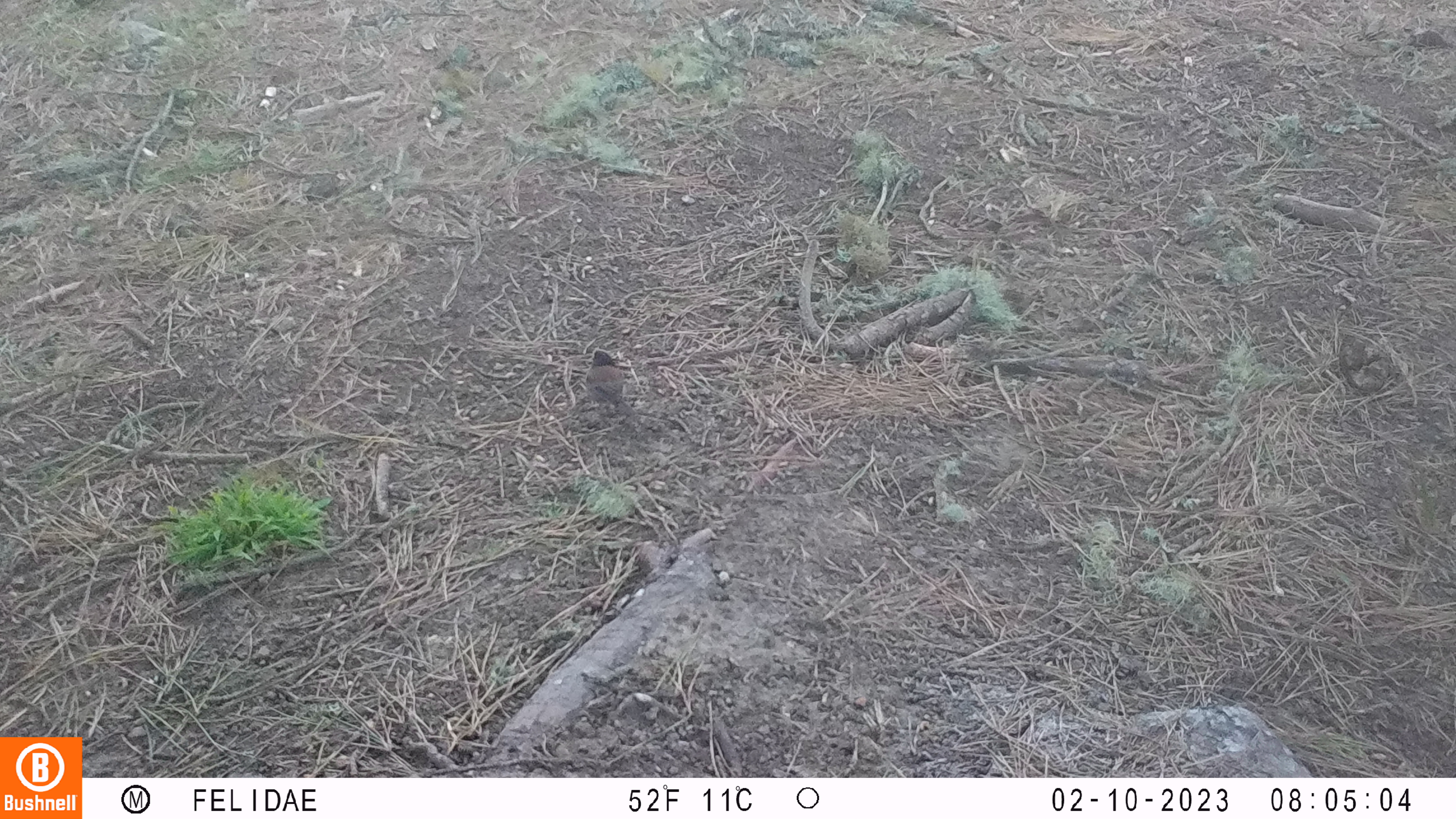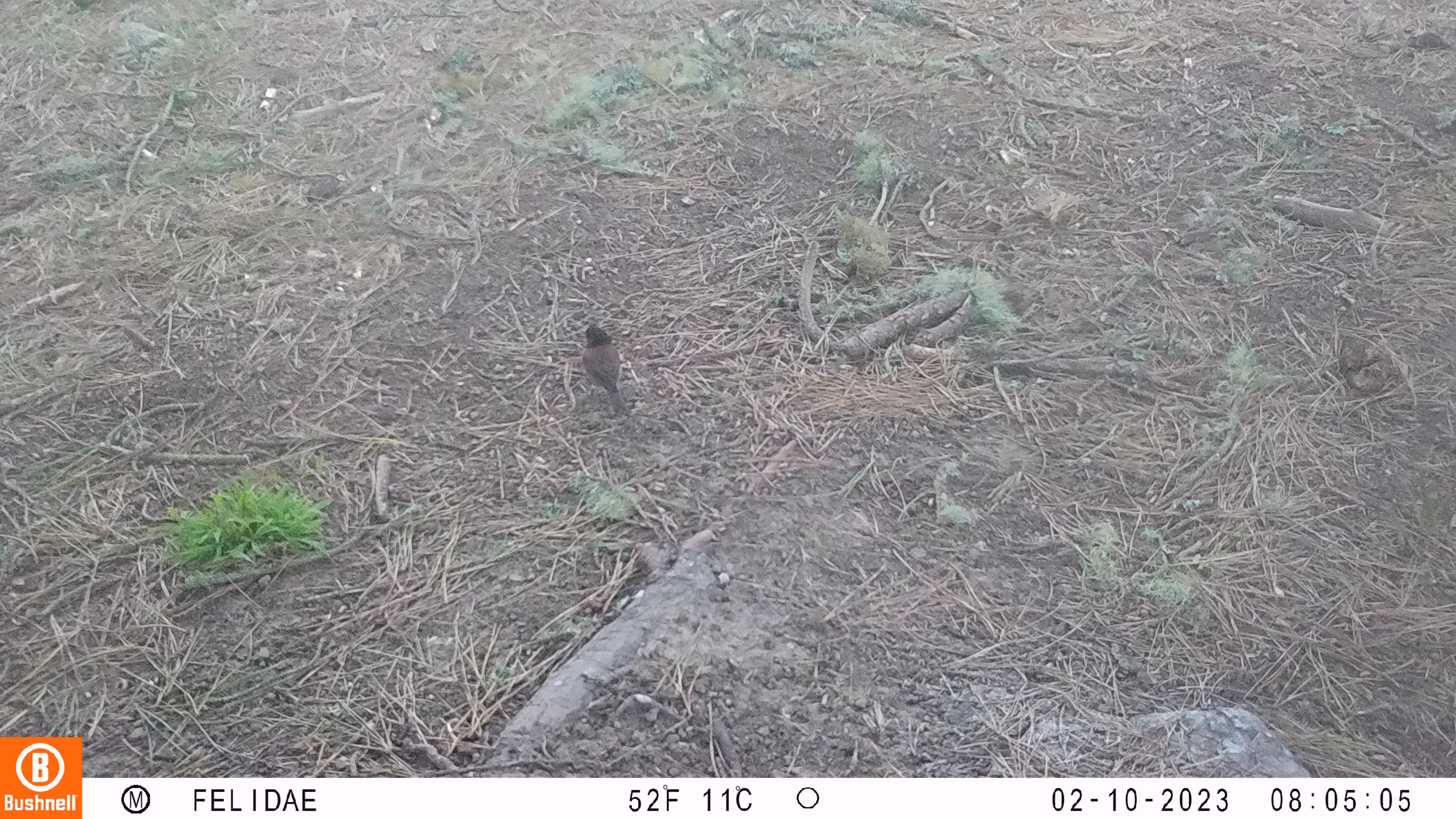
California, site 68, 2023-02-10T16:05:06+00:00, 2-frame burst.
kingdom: Animalia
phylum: Chordata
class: Aves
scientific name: Aves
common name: bird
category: unknown bird